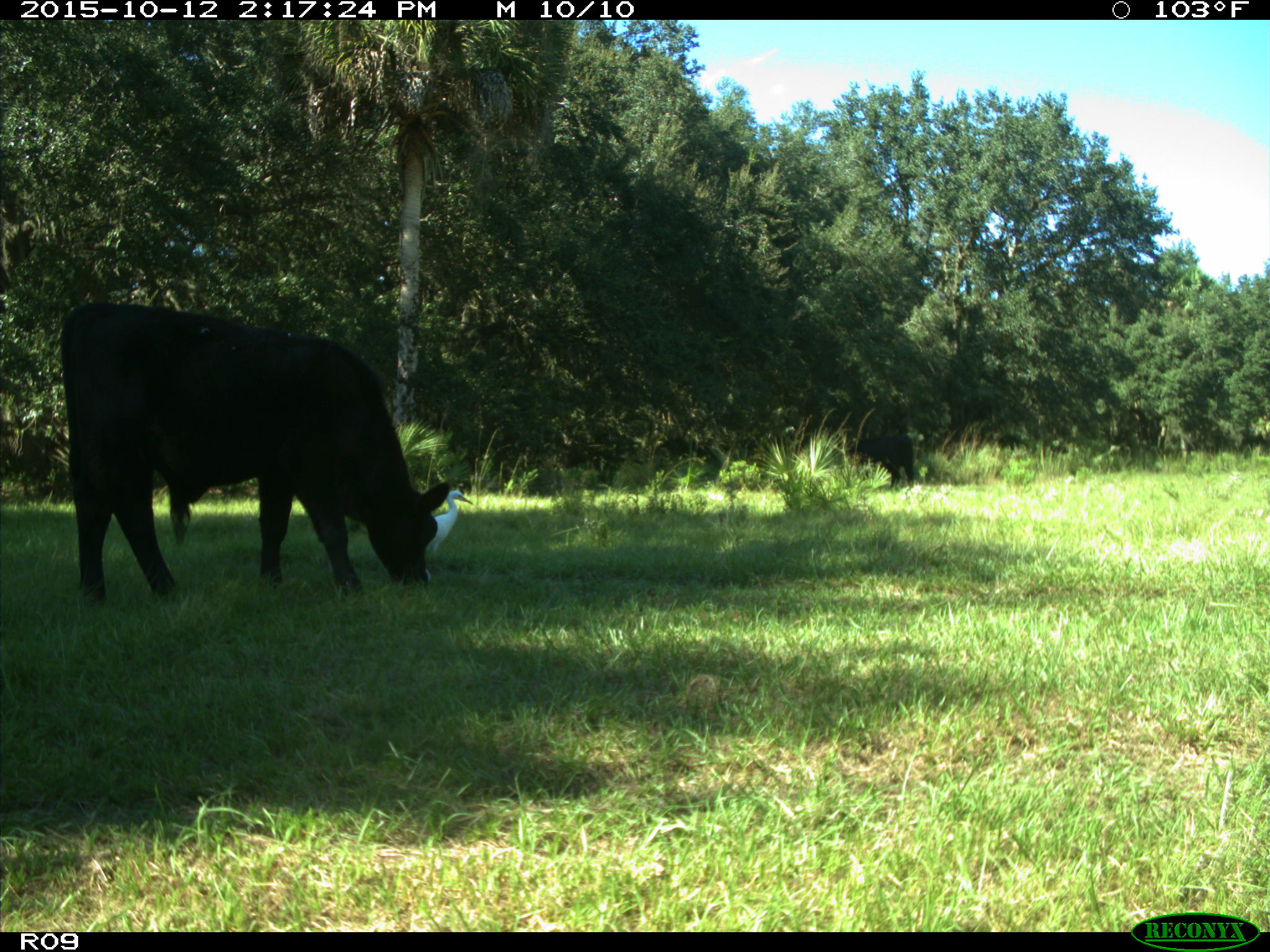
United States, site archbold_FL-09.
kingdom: Animalia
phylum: Chordata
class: Mammalia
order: Artiodactyla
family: Bovidae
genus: Bos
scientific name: Bos taurus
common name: domestic cow